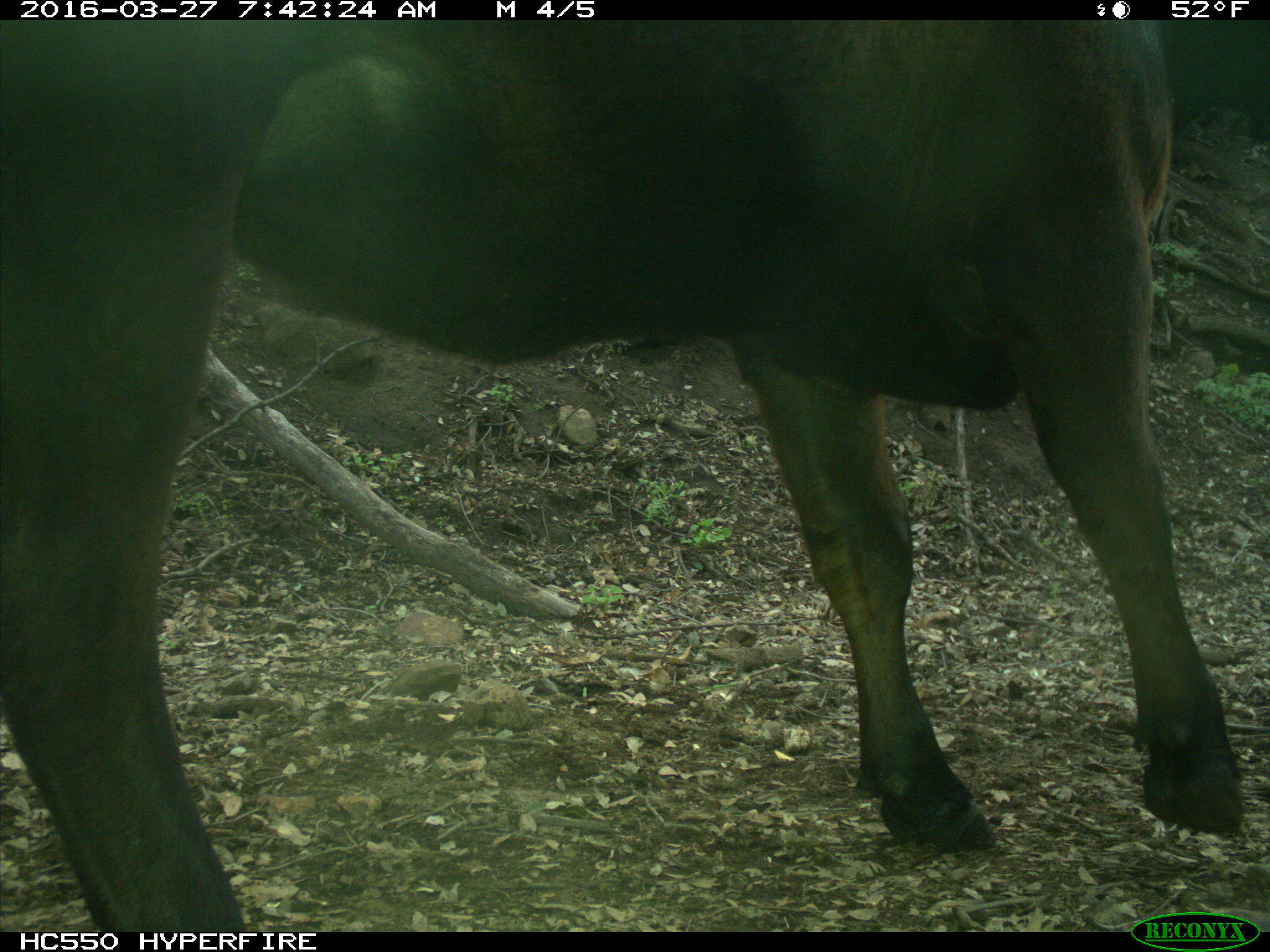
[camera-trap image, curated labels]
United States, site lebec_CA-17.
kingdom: Animalia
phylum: Chordata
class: Mammalia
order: Artiodactyla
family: Bovidae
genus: Bos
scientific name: Bos taurus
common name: domestic cow